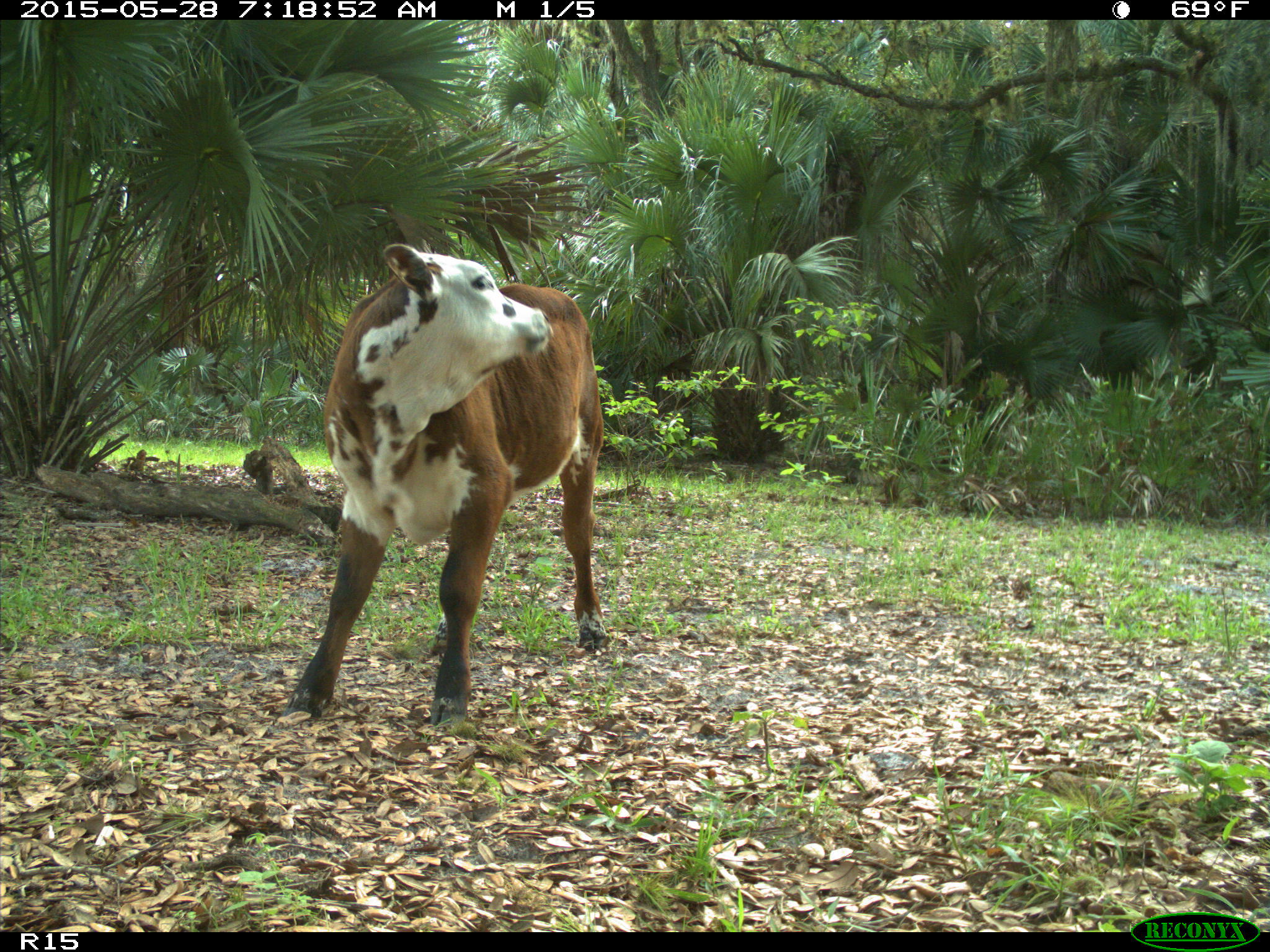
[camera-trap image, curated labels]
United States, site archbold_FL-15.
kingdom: Animalia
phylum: Chordata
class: Mammalia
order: Artiodactyla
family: Bovidae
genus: Bos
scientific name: Bos taurus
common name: domestic cow